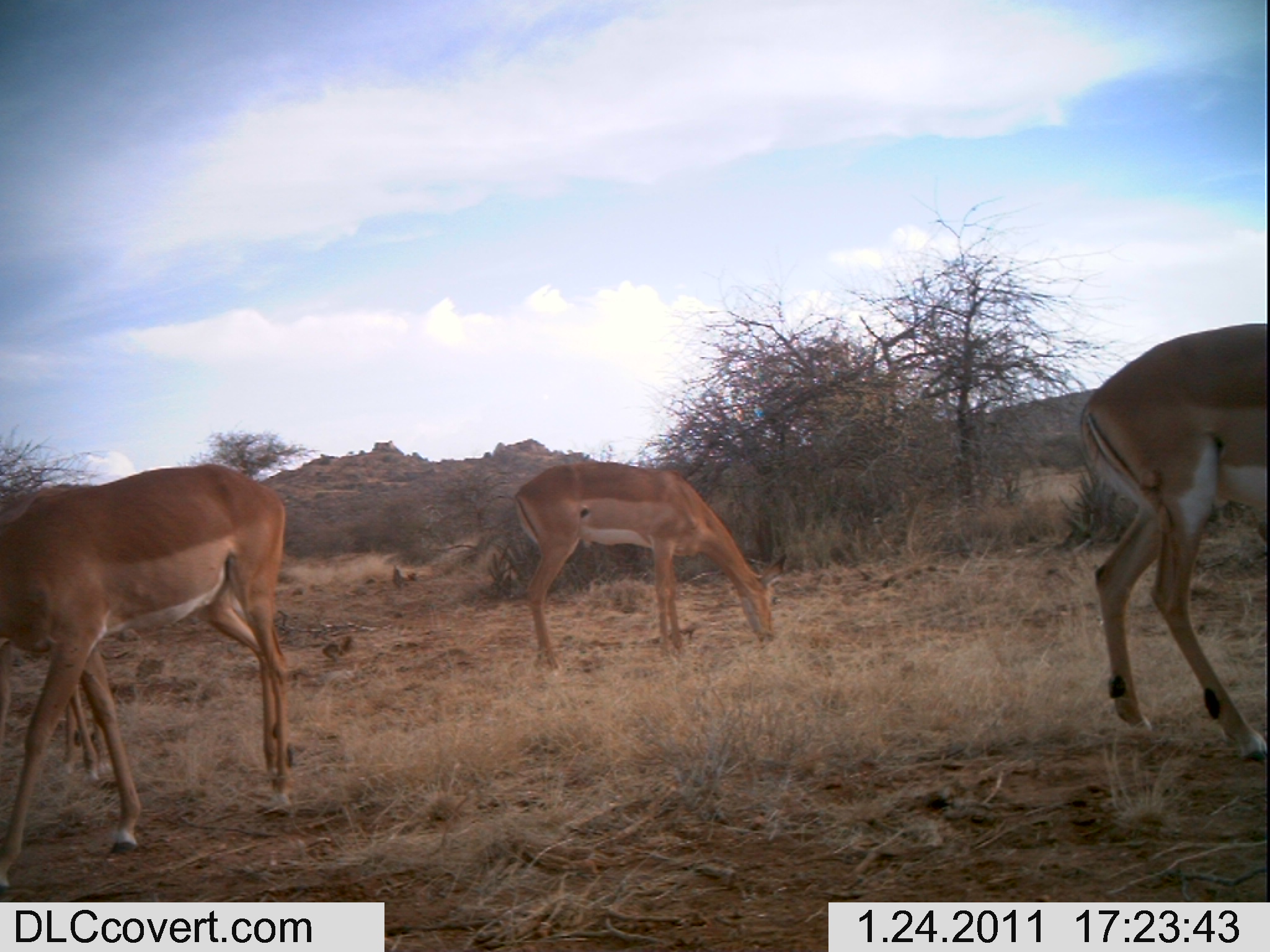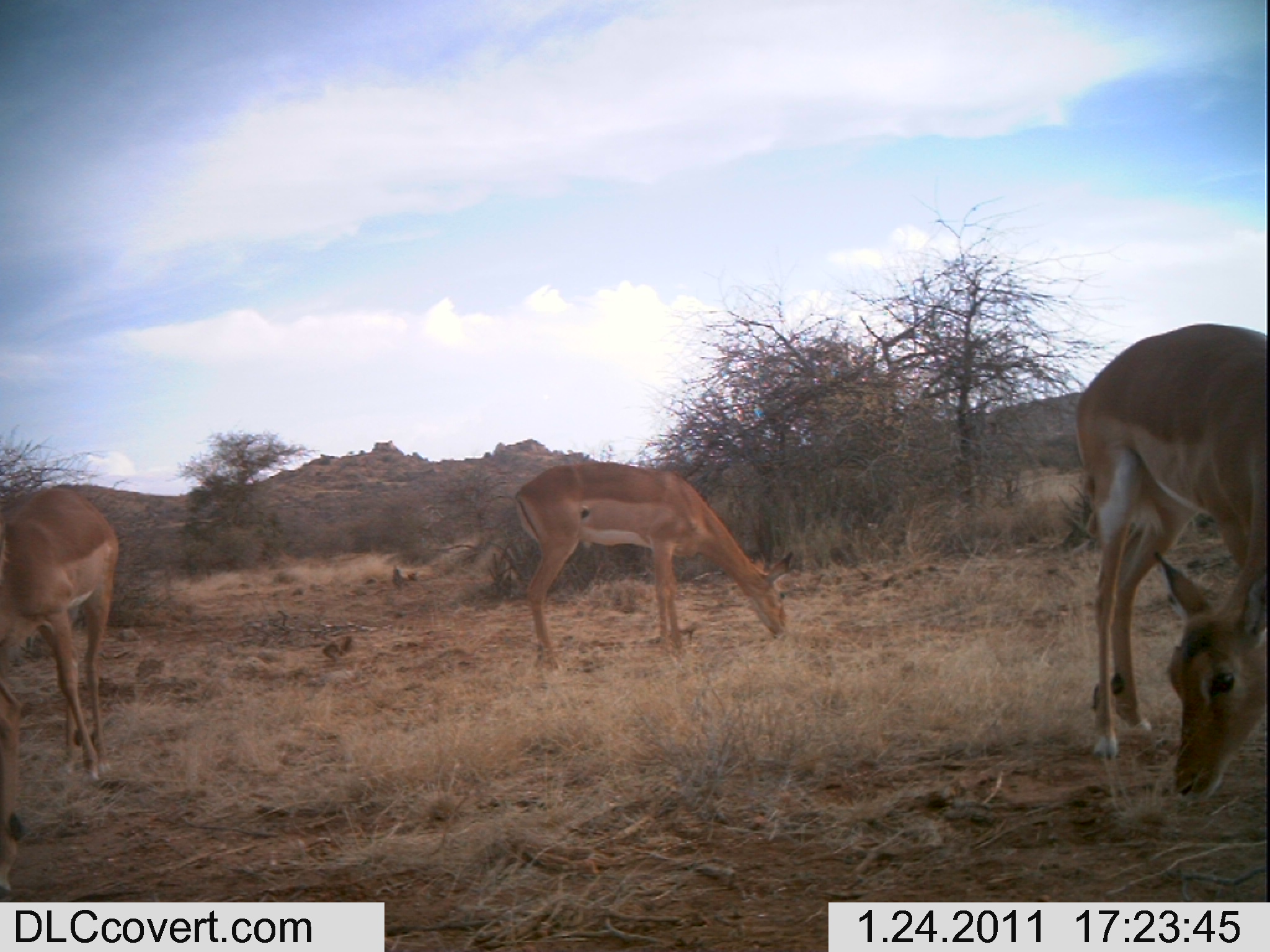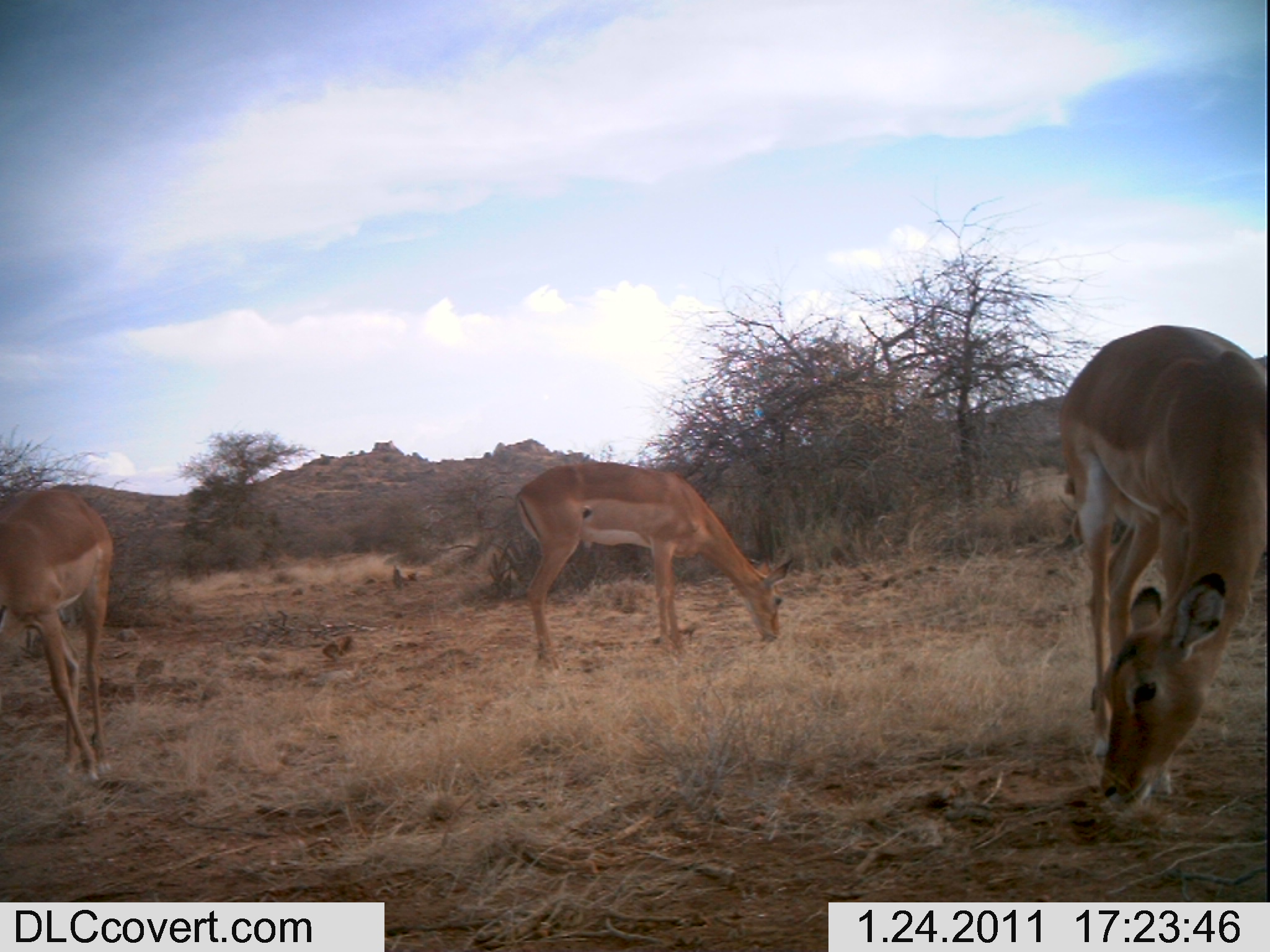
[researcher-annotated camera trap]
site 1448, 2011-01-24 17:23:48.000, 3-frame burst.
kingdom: Animalia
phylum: Chordata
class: Mammalia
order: Artiodactyla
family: Bovidae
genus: Aepyceros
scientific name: Aepyceros melampus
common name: impala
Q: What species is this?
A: Aepyceros melampus (impala).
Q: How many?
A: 4.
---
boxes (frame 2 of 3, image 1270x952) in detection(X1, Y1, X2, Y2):
aepyceros melampus: detection(1072, 322, 1265, 806); detection(512, 460, 795, 669); detection(0, 485, 119, 897)